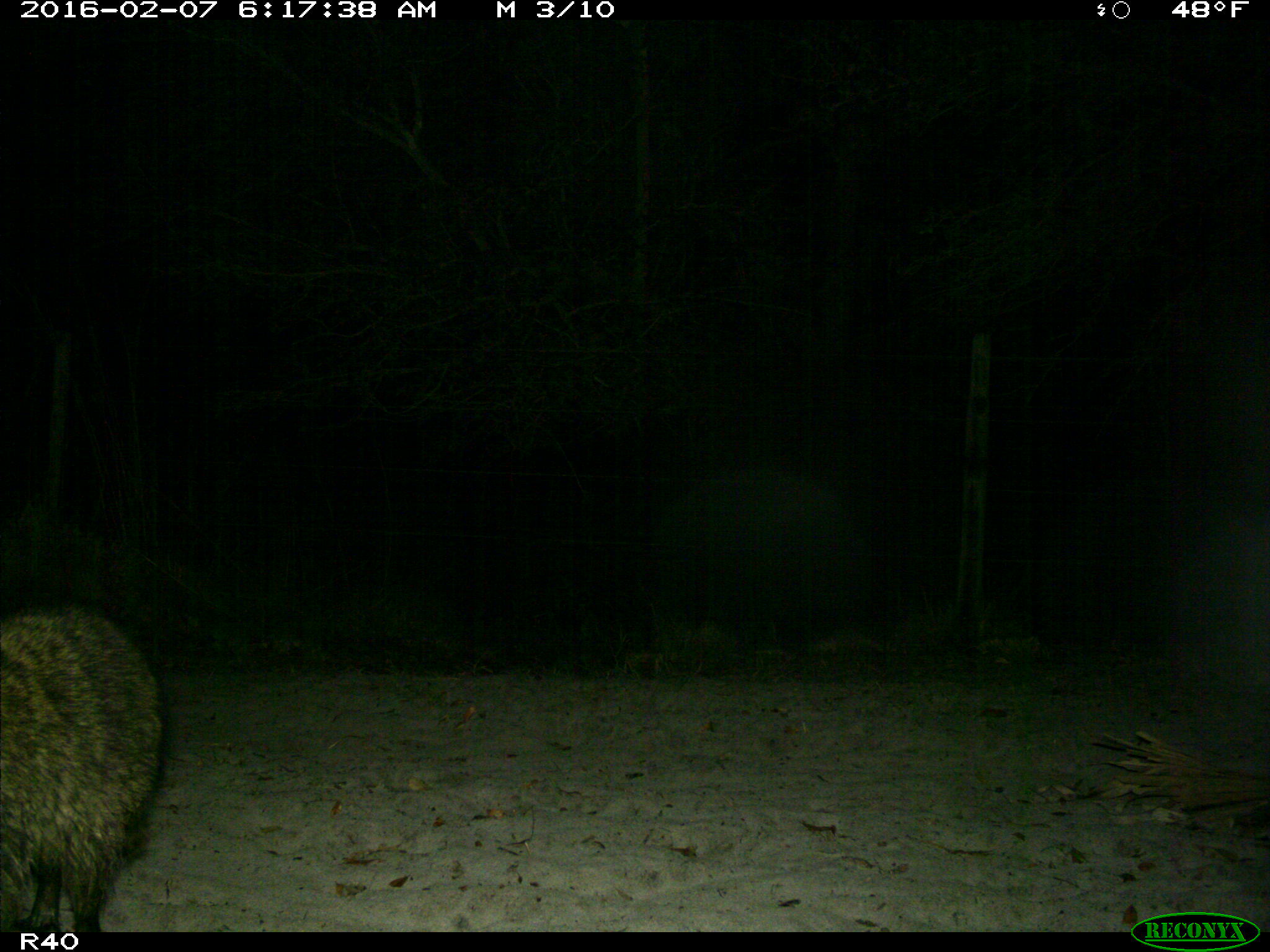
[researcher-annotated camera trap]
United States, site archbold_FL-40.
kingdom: Animalia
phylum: Chordata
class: Mammalia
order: Carnivora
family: Procyonidae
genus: Procyon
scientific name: Procyon lotor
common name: common raccoon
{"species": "Procyon lotor (common raccoon)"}